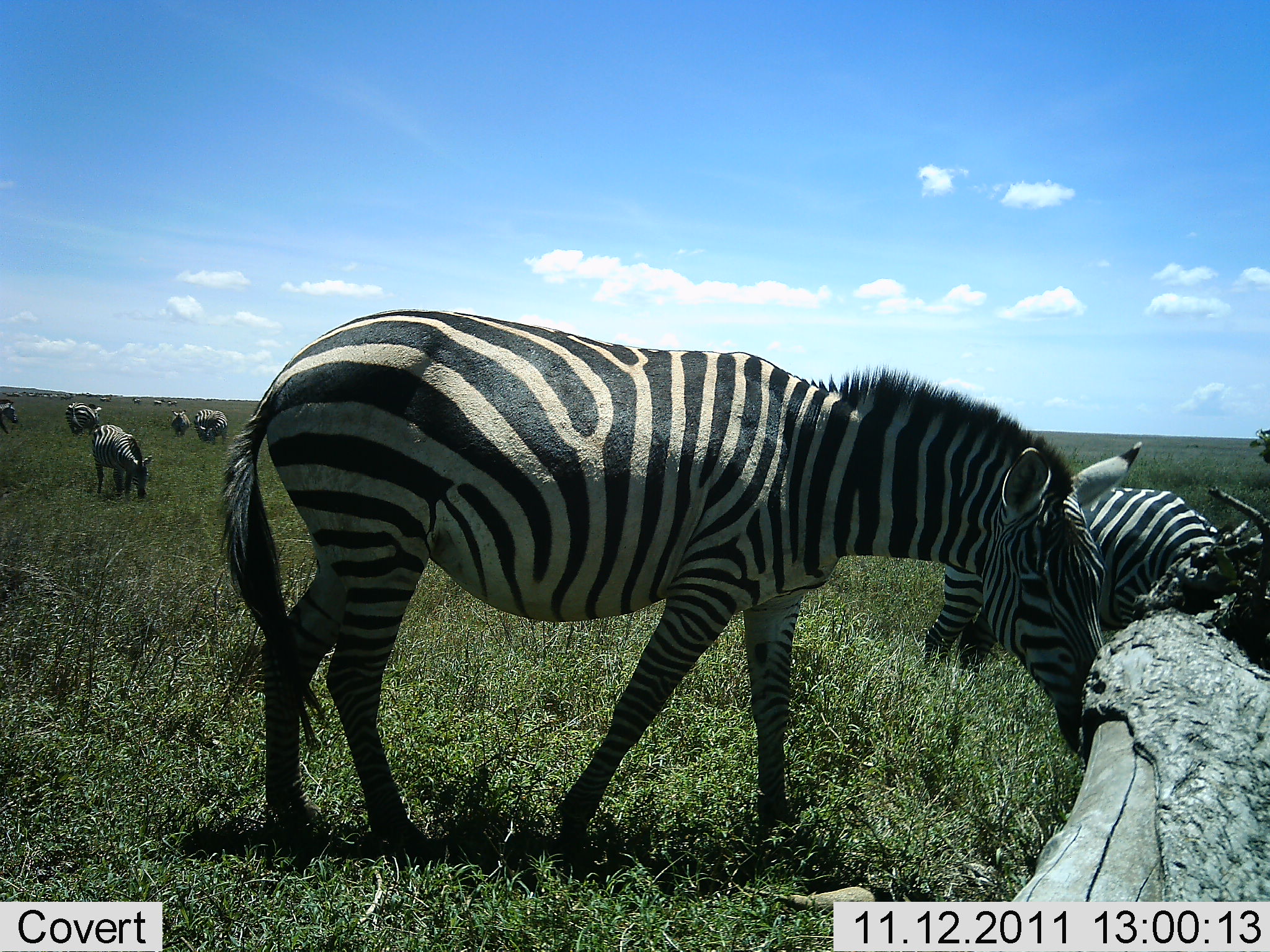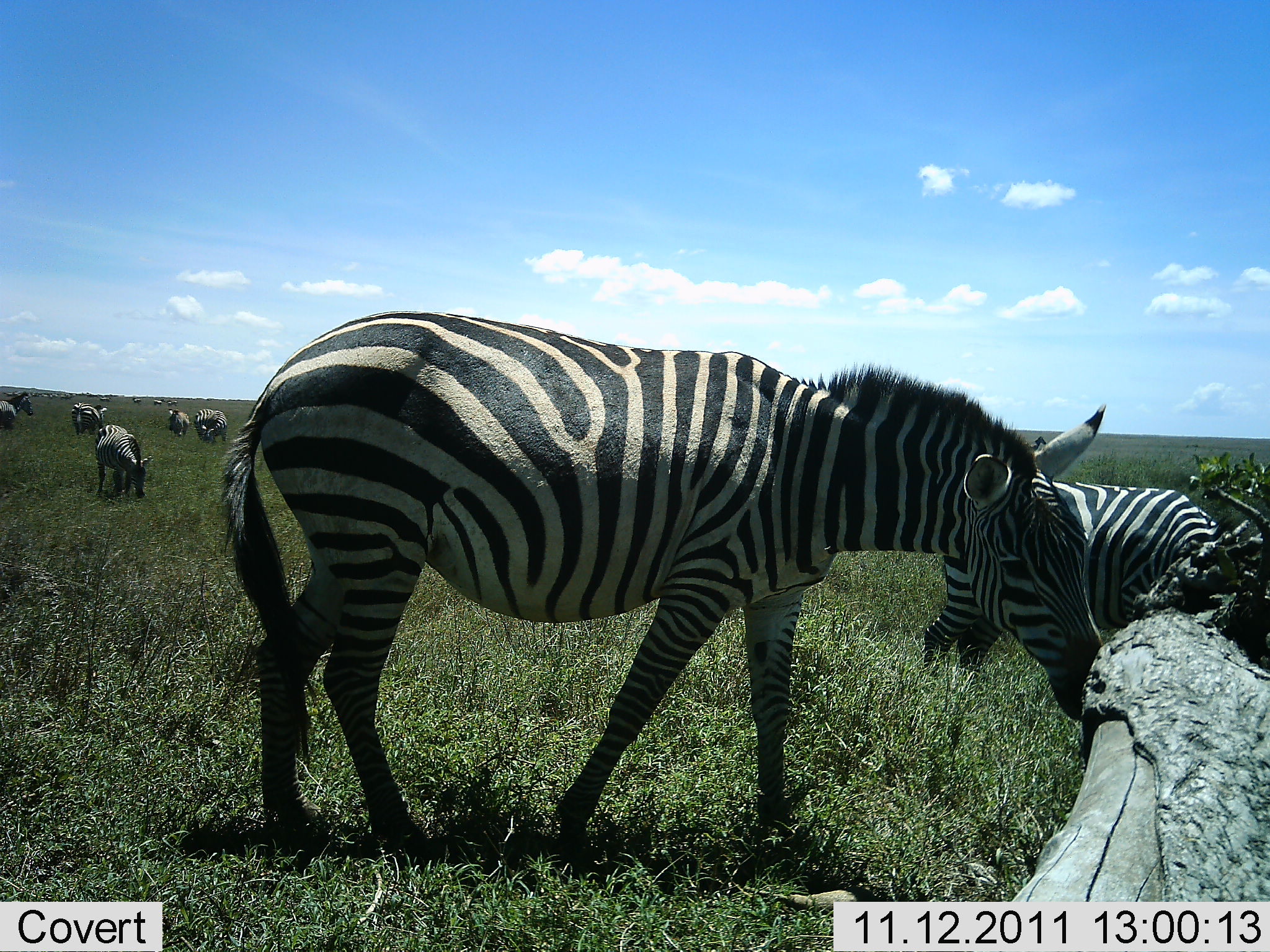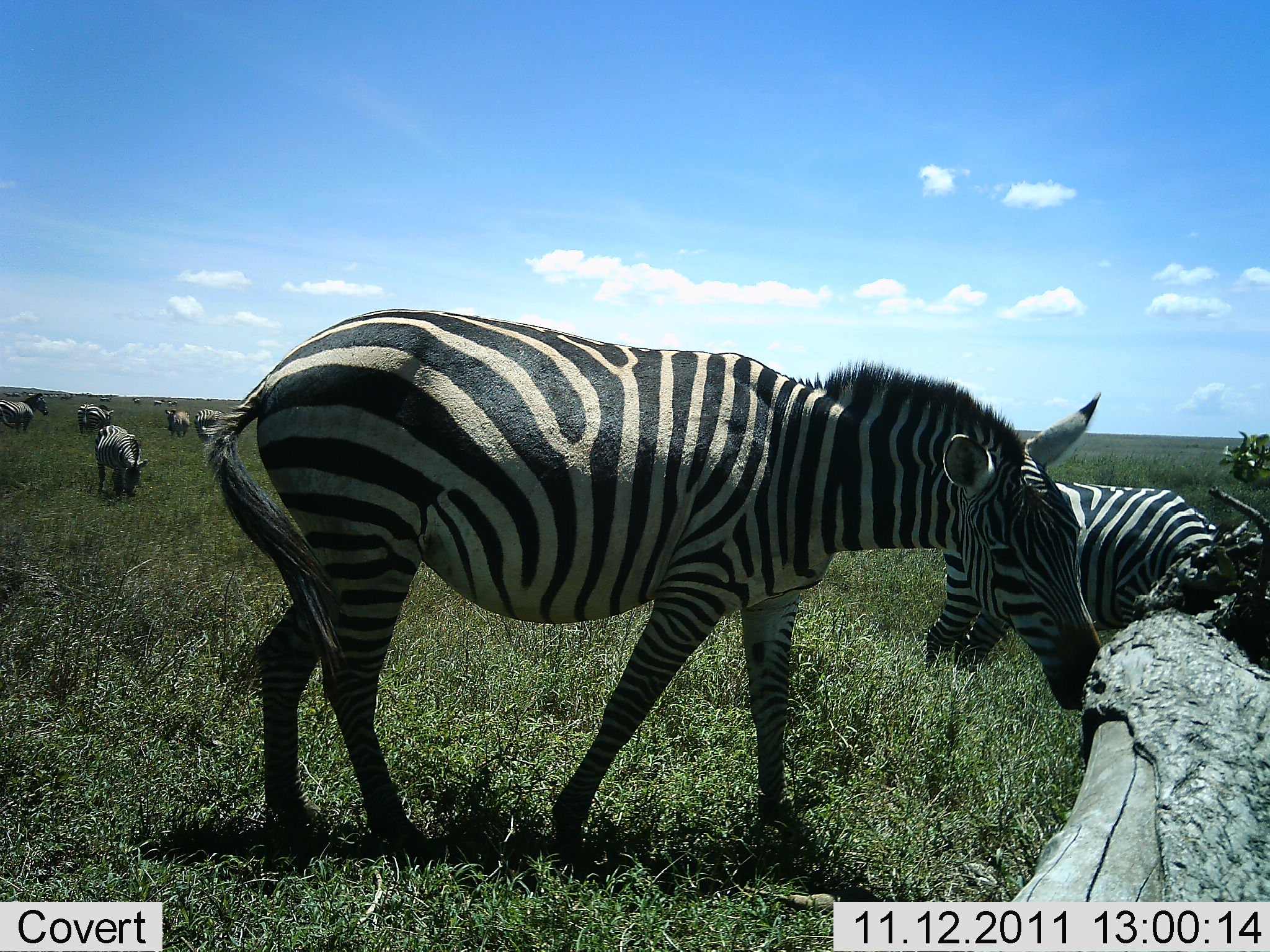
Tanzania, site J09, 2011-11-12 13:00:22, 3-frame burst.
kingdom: Animalia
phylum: Chordata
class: Mammalia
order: Perissodactyla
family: Equidae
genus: Equus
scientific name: Equus quagga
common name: plains zebra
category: zebra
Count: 10.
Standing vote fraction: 50%.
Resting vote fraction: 17%.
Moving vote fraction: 8%.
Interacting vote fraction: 0%.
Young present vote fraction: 0%.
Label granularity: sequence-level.